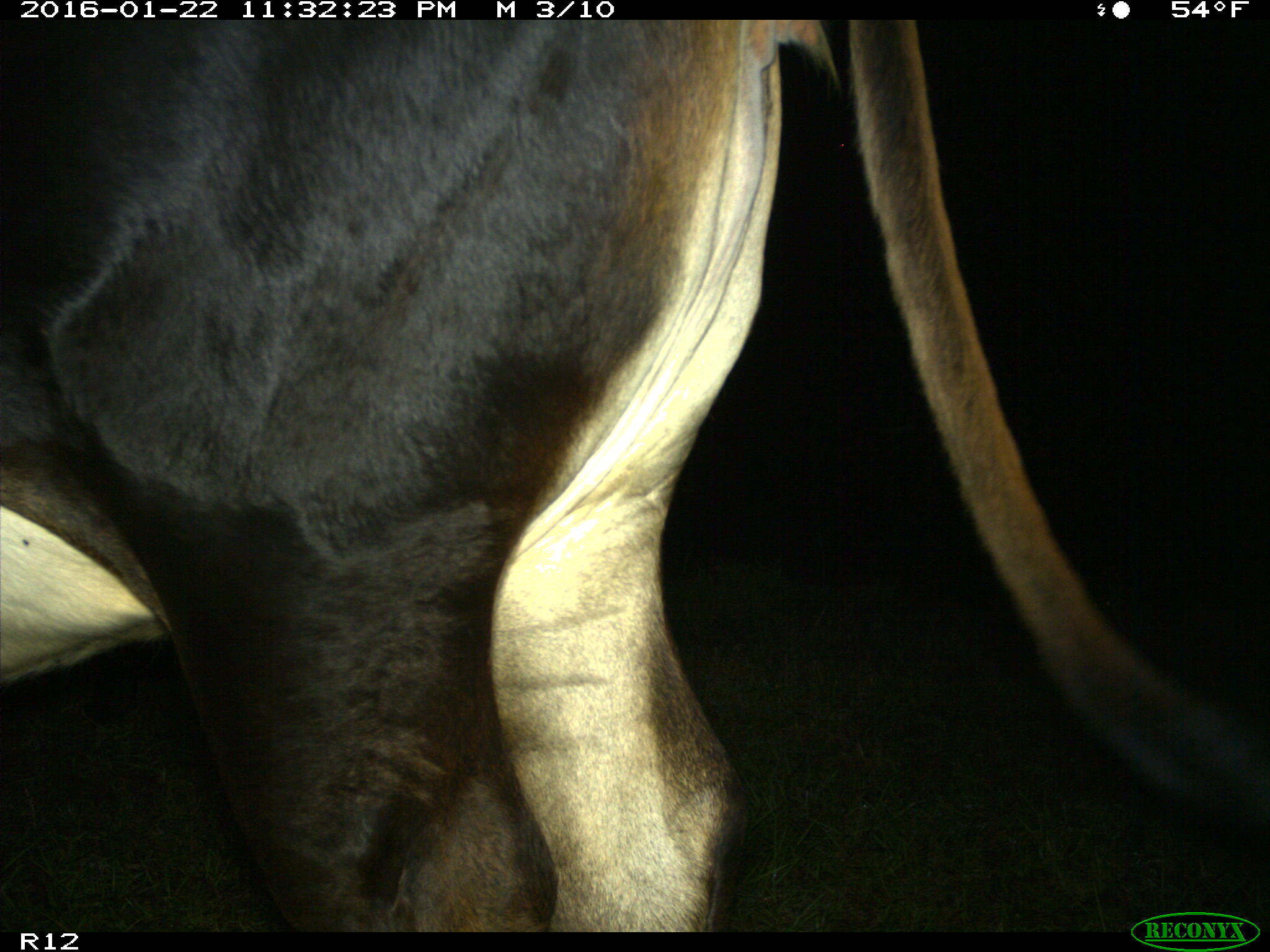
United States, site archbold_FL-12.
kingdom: Animalia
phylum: Chordata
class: Mammalia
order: Artiodactyla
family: Bovidae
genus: Bos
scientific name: Bos taurus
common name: domestic cow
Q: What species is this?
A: Bos taurus (domestic cow).